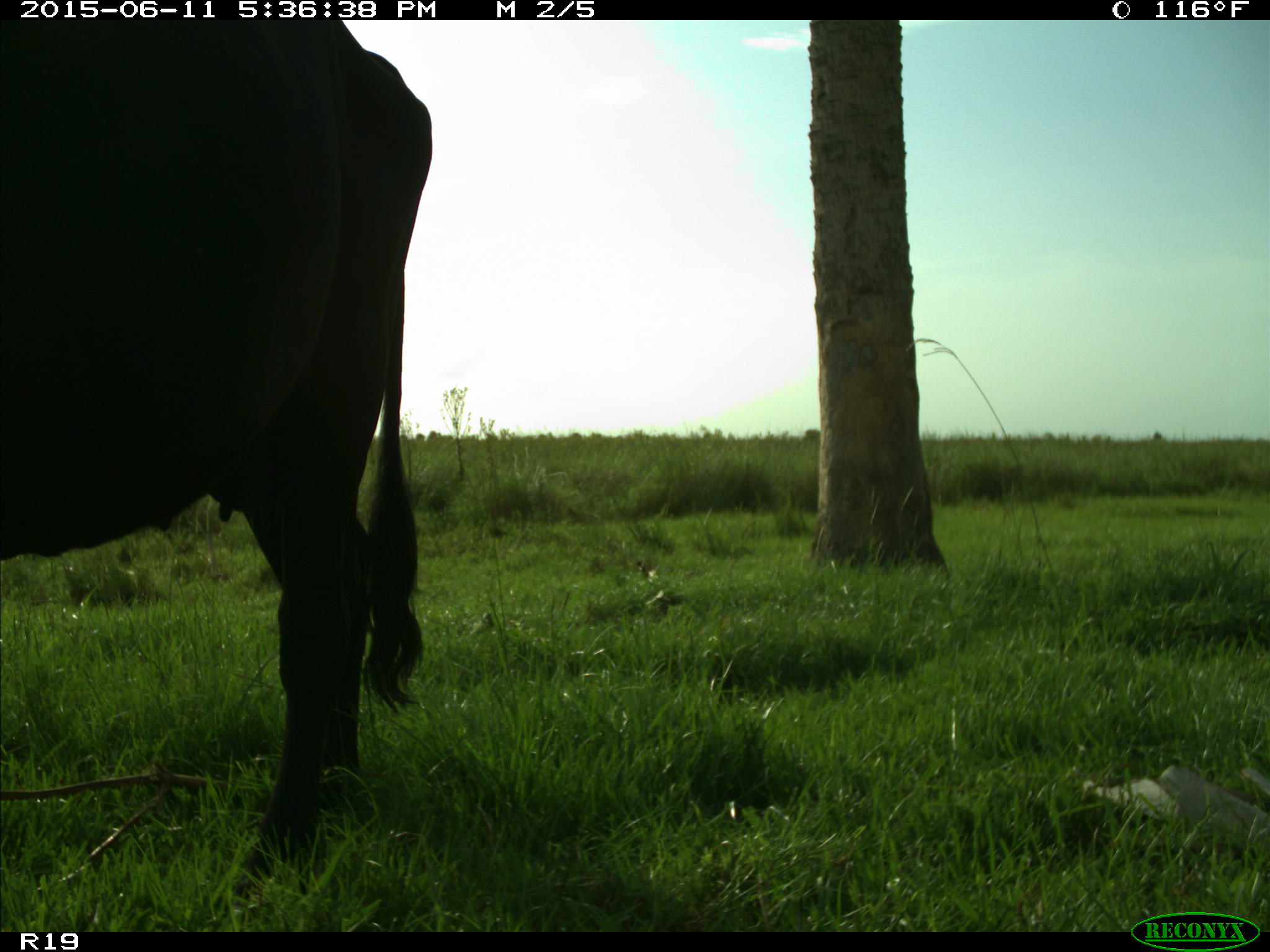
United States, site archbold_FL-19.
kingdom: Animalia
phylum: Chordata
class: Mammalia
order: Artiodactyla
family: Bovidae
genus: Bos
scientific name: Bos taurus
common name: domestic cow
Bos taurus (domestic cow).